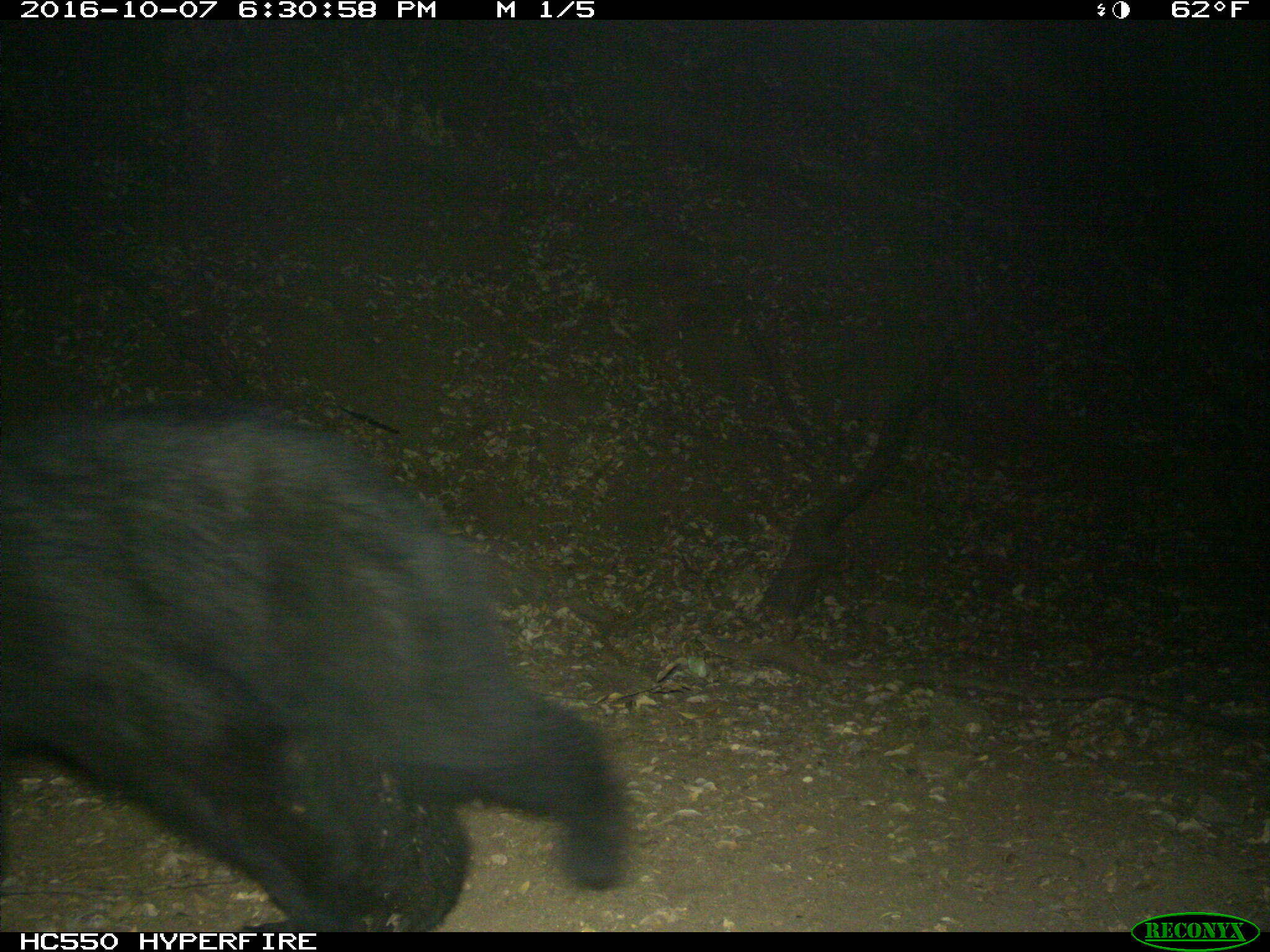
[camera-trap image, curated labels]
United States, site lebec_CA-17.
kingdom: Animalia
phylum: Chordata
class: Mammalia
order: Carnivora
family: Ursidae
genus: Ursus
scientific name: Ursus americanus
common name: american black bear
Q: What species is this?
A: Ursus americanus (american black bear).